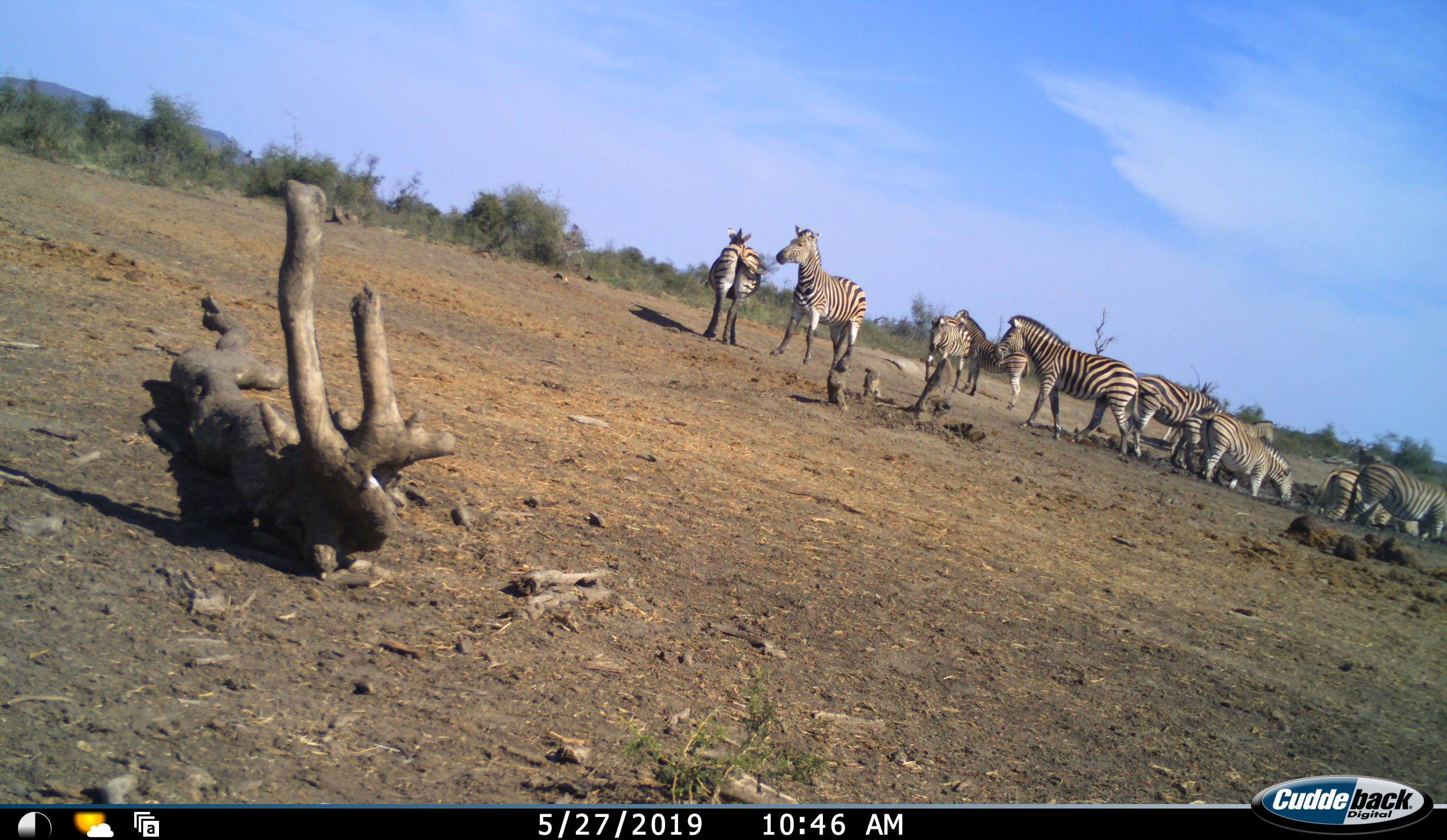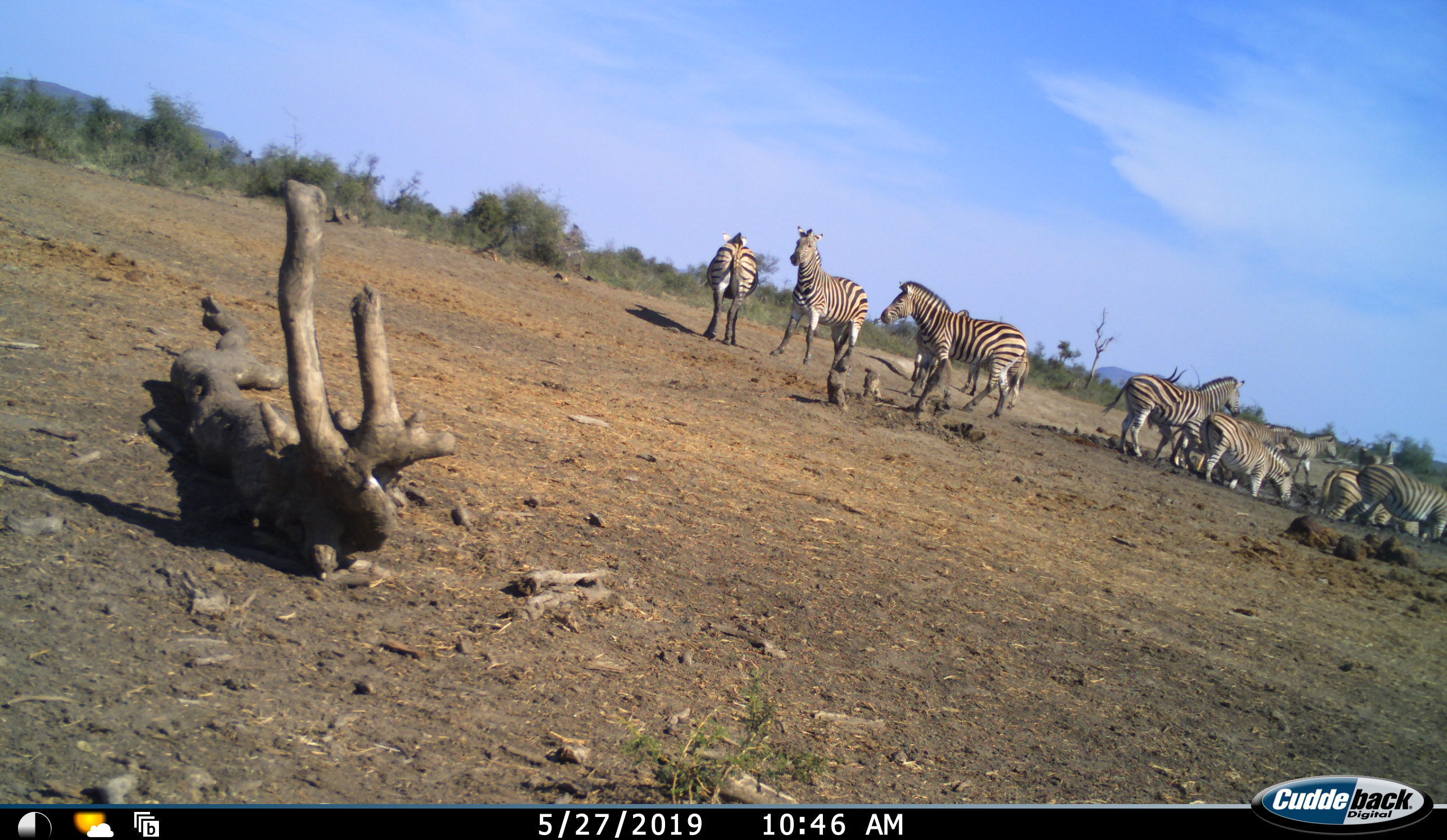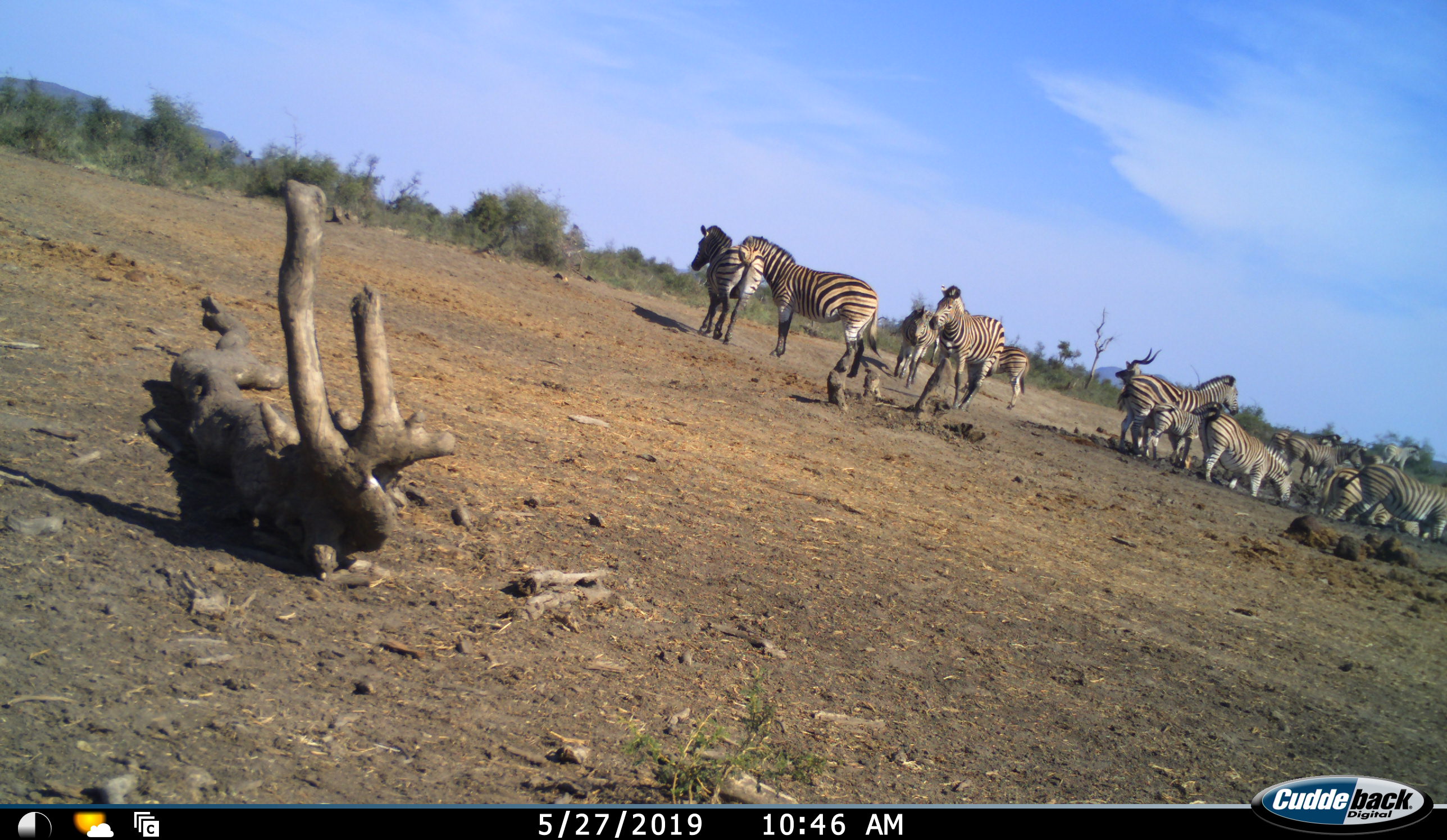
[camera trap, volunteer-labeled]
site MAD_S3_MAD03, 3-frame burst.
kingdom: Animalia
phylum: Chordata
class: Mammalia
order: Perissodactyla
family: Equidae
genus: Equus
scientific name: Equus quagga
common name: plains zebra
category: zebraplains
Zebraplains (plains zebra) (Equus quagga), count 11-50. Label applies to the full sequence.